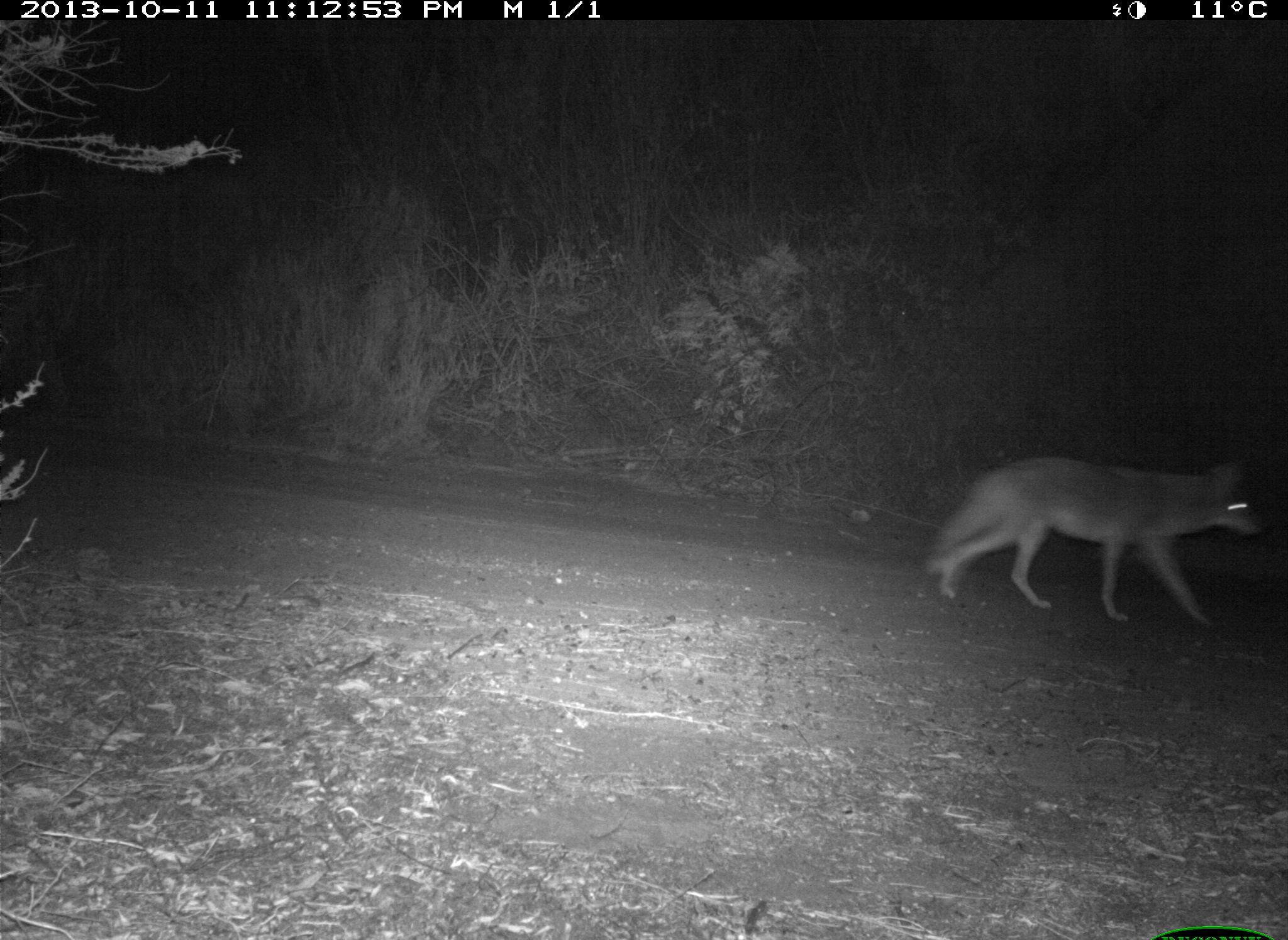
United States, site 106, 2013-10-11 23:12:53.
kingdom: Animalia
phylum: Chordata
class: Mammalia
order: Carnivora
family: Canidae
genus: Canis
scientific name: Canis latrans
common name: coyote